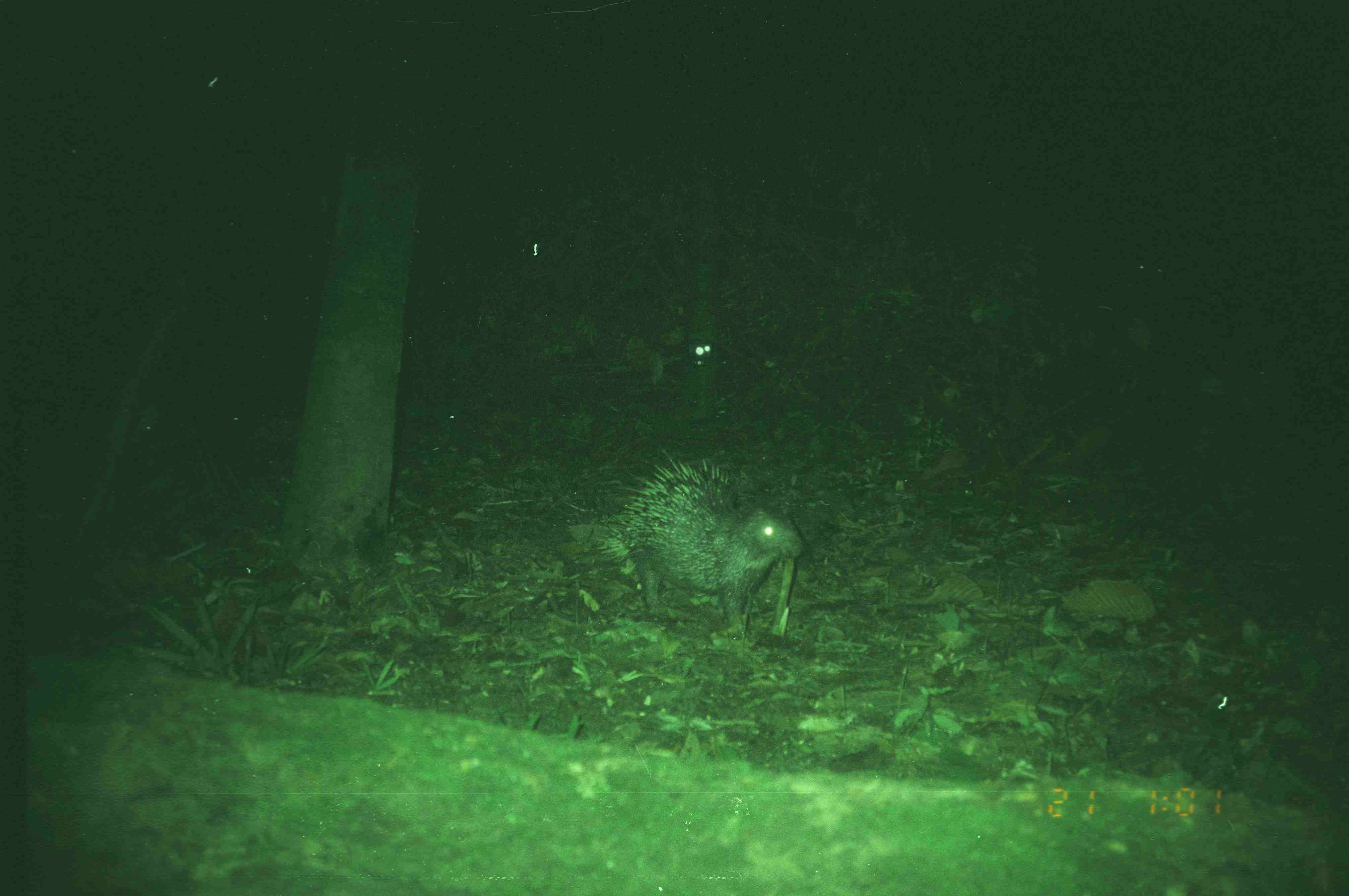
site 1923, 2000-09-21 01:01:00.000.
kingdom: Animalia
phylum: Chordata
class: Mammalia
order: Rodentia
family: Hystricidae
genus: Hystrix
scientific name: Hystrix brachyura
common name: east asian porcupine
Hystrix brachyura (east asian porcupine), count 1.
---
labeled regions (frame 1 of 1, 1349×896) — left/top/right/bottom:
hystrix brachyura: 593/447/807/640